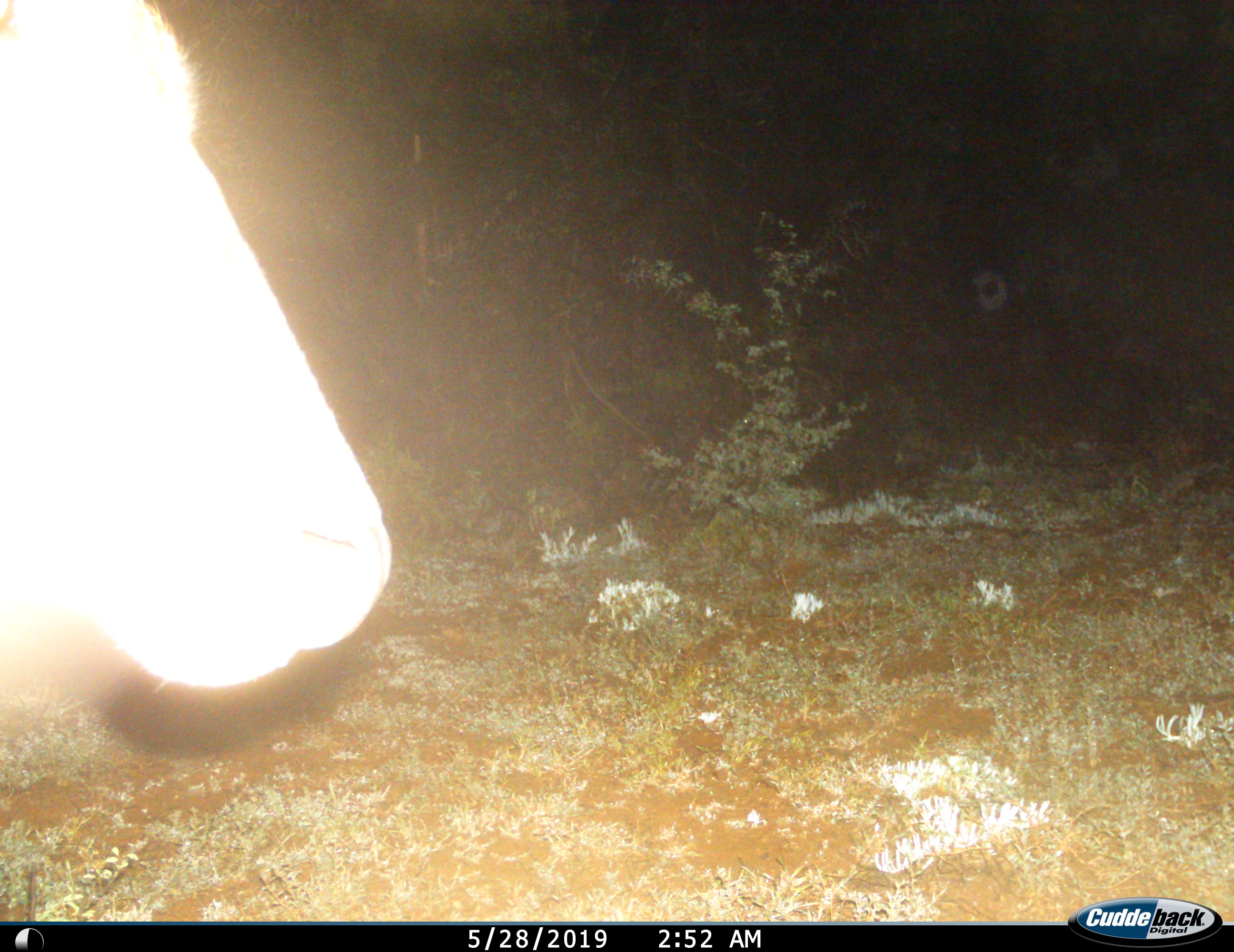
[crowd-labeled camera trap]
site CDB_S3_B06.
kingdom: Animalia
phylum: Chordata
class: Mammalia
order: Artiodactyla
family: Bovidae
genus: Tragelaphus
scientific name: Tragelaphus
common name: kudu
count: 1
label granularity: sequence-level